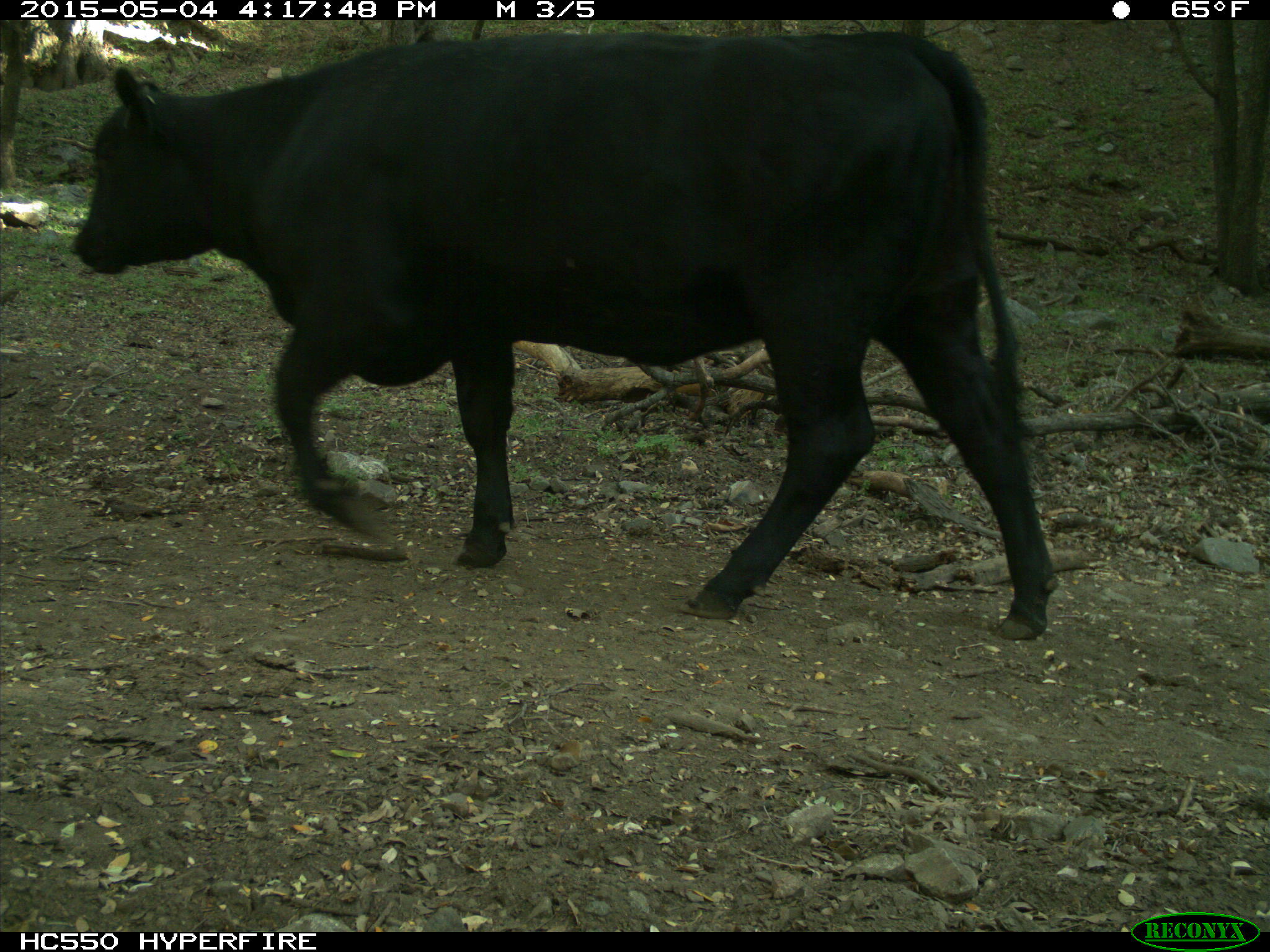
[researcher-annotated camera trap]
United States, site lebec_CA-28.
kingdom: Animalia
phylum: Chordata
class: Mammalia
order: Artiodactyla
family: Bovidae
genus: Bos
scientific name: Bos taurus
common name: domestic cow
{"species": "Bos taurus (domestic cow)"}